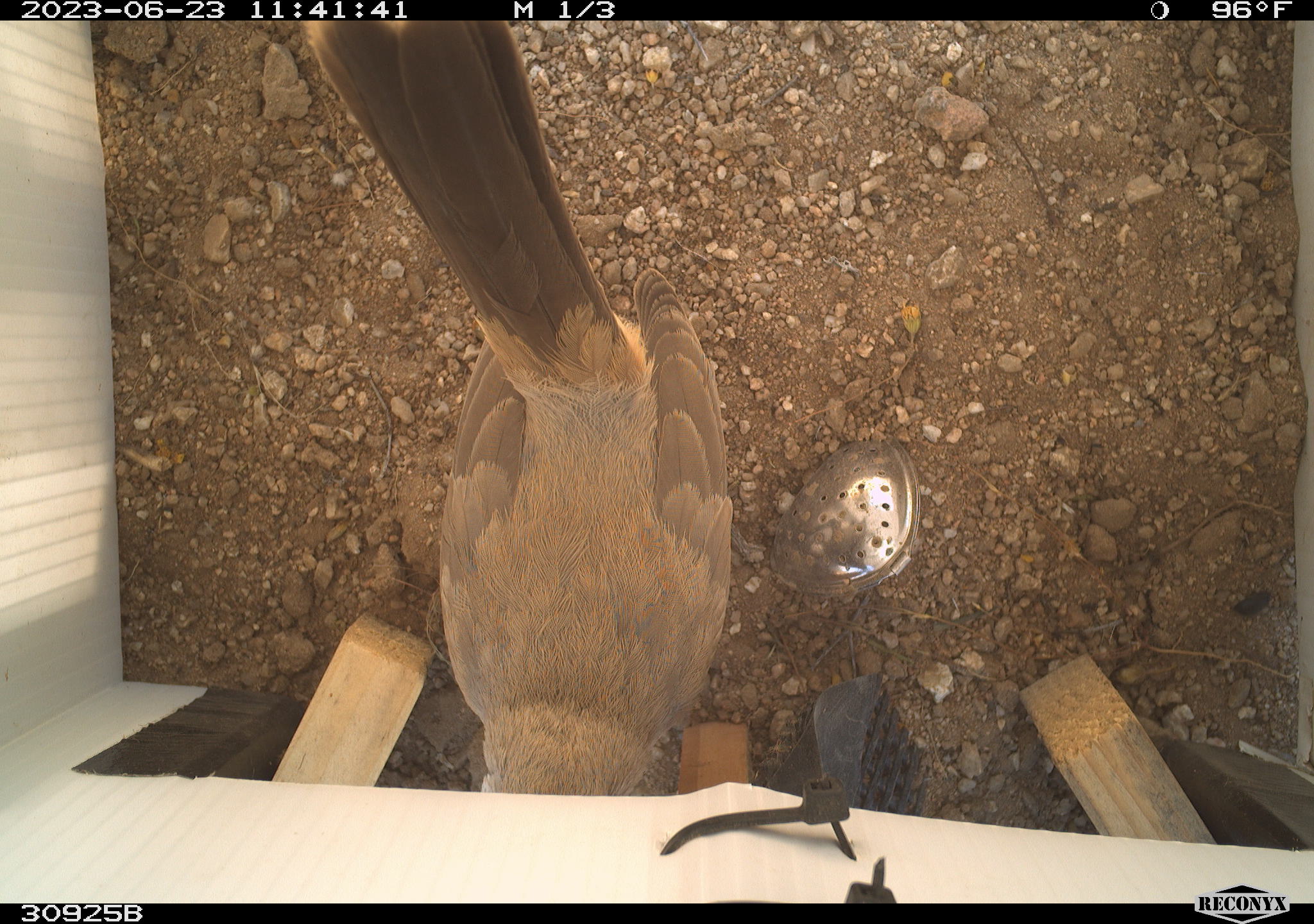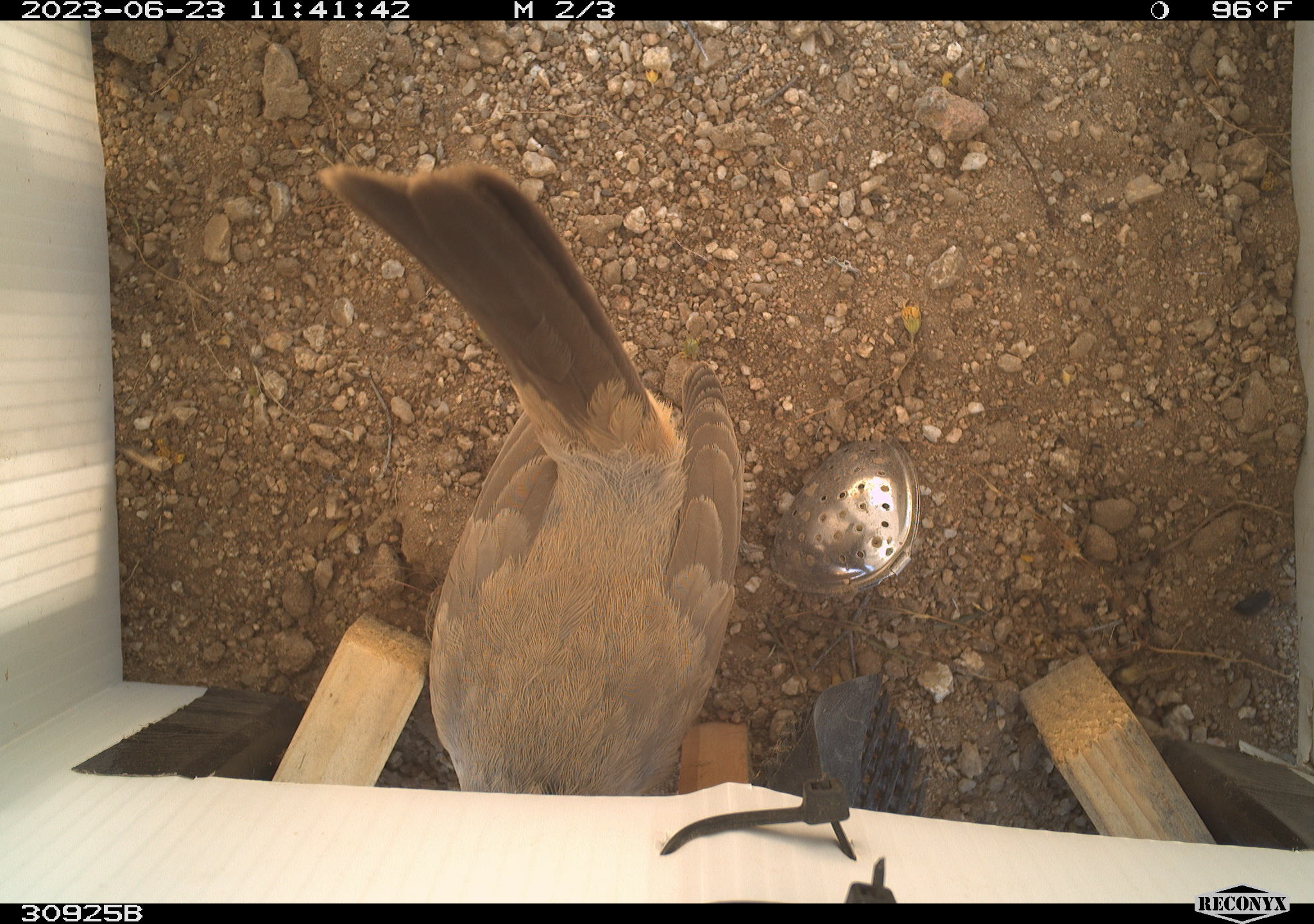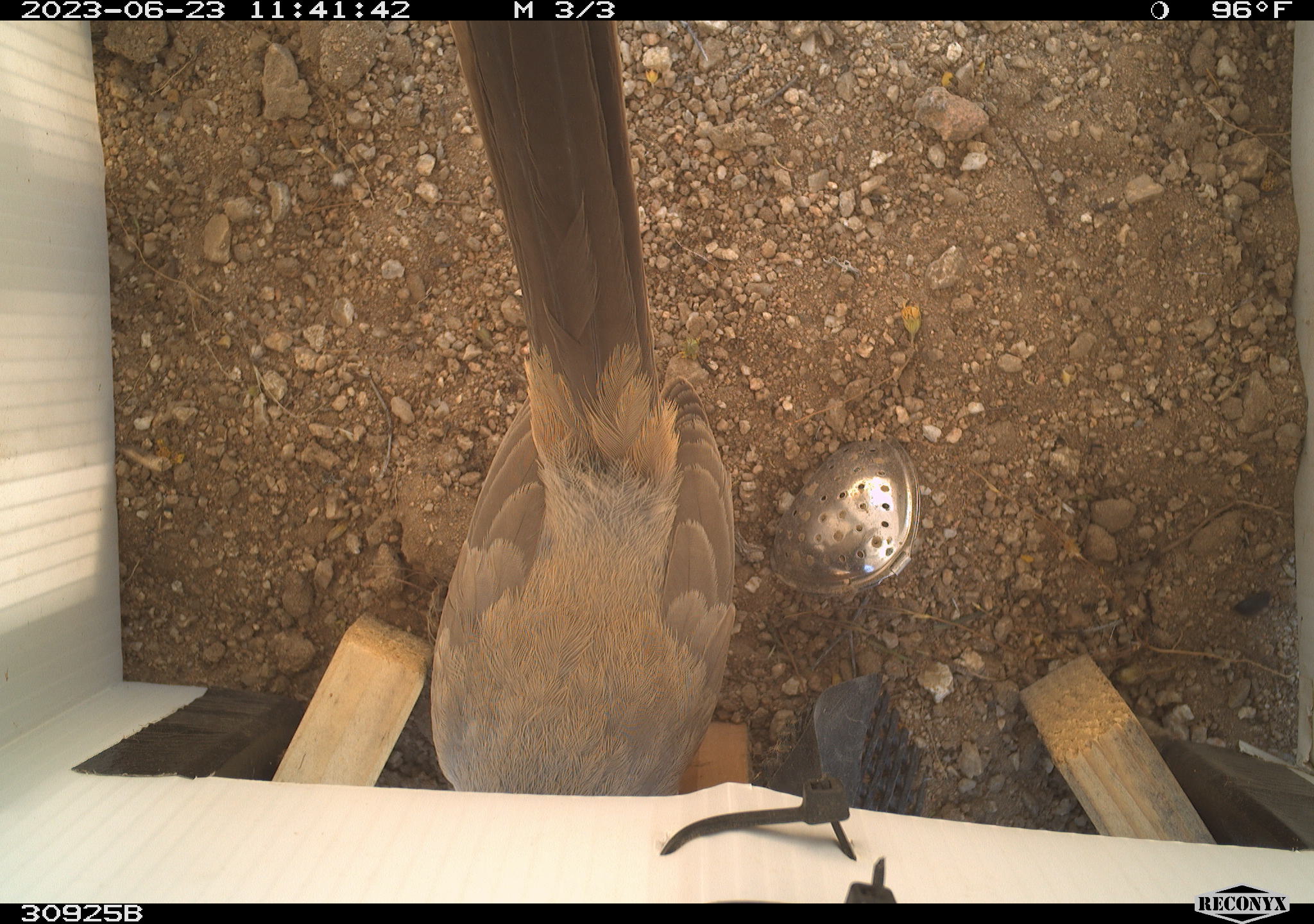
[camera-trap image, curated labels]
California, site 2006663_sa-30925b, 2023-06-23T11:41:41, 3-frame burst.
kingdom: Animalia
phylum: Chordata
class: Aves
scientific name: Aves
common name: bird